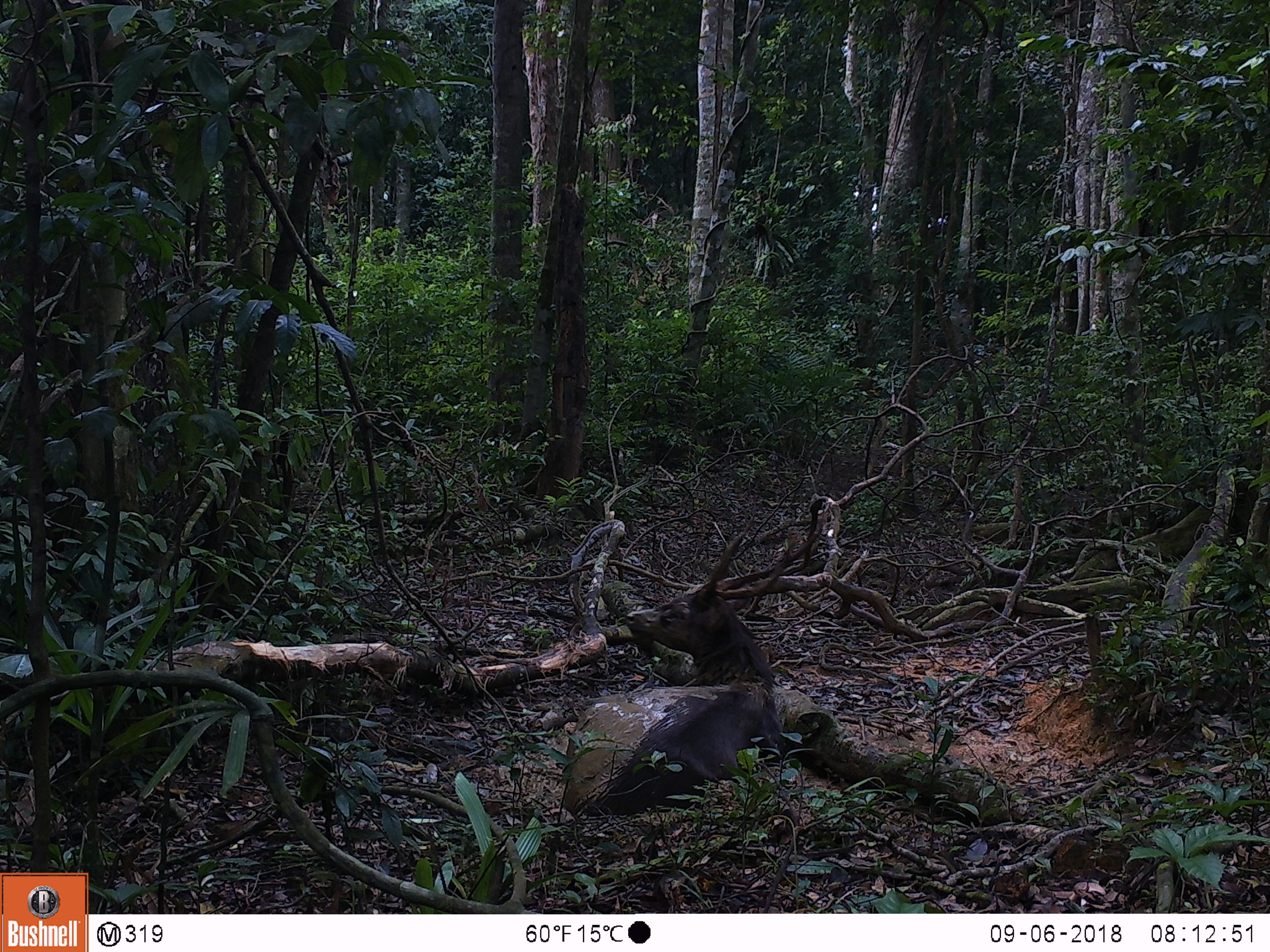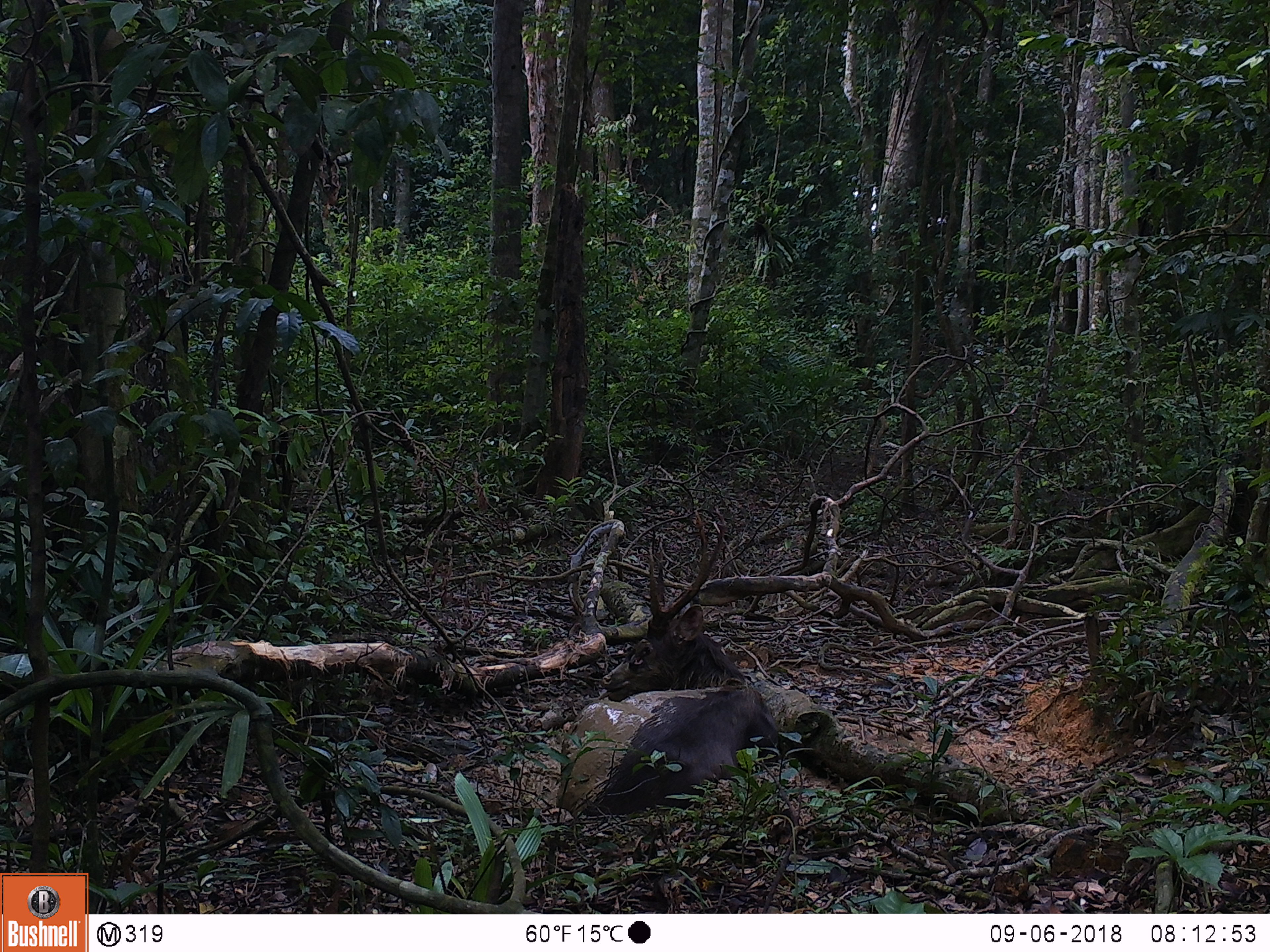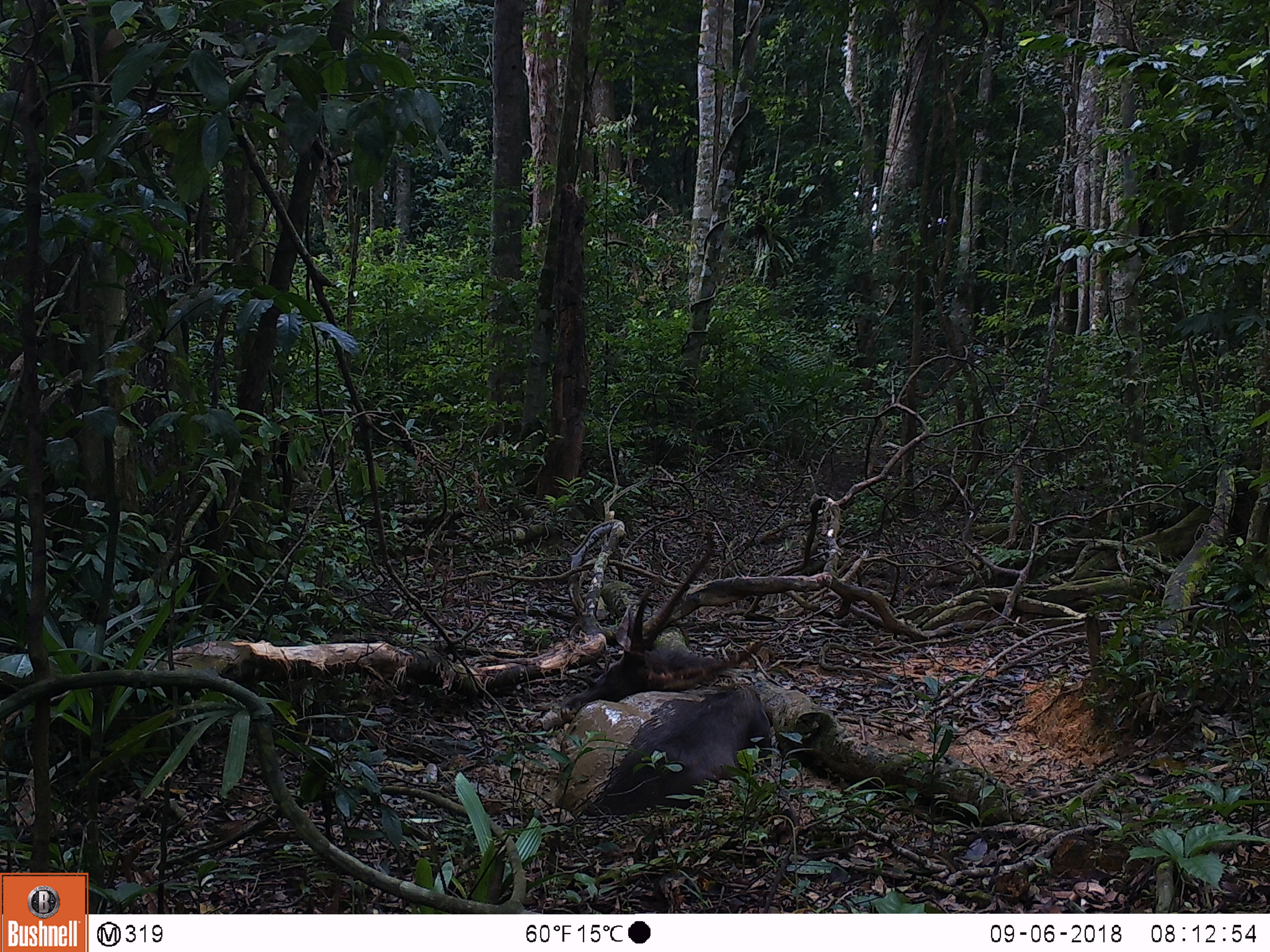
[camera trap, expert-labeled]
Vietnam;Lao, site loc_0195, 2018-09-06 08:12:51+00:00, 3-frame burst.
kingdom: Animalia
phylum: Chordata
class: Mammalia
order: Artiodactyla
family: Cervidae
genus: Rusa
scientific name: Rusa unicolor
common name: sambar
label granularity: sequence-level